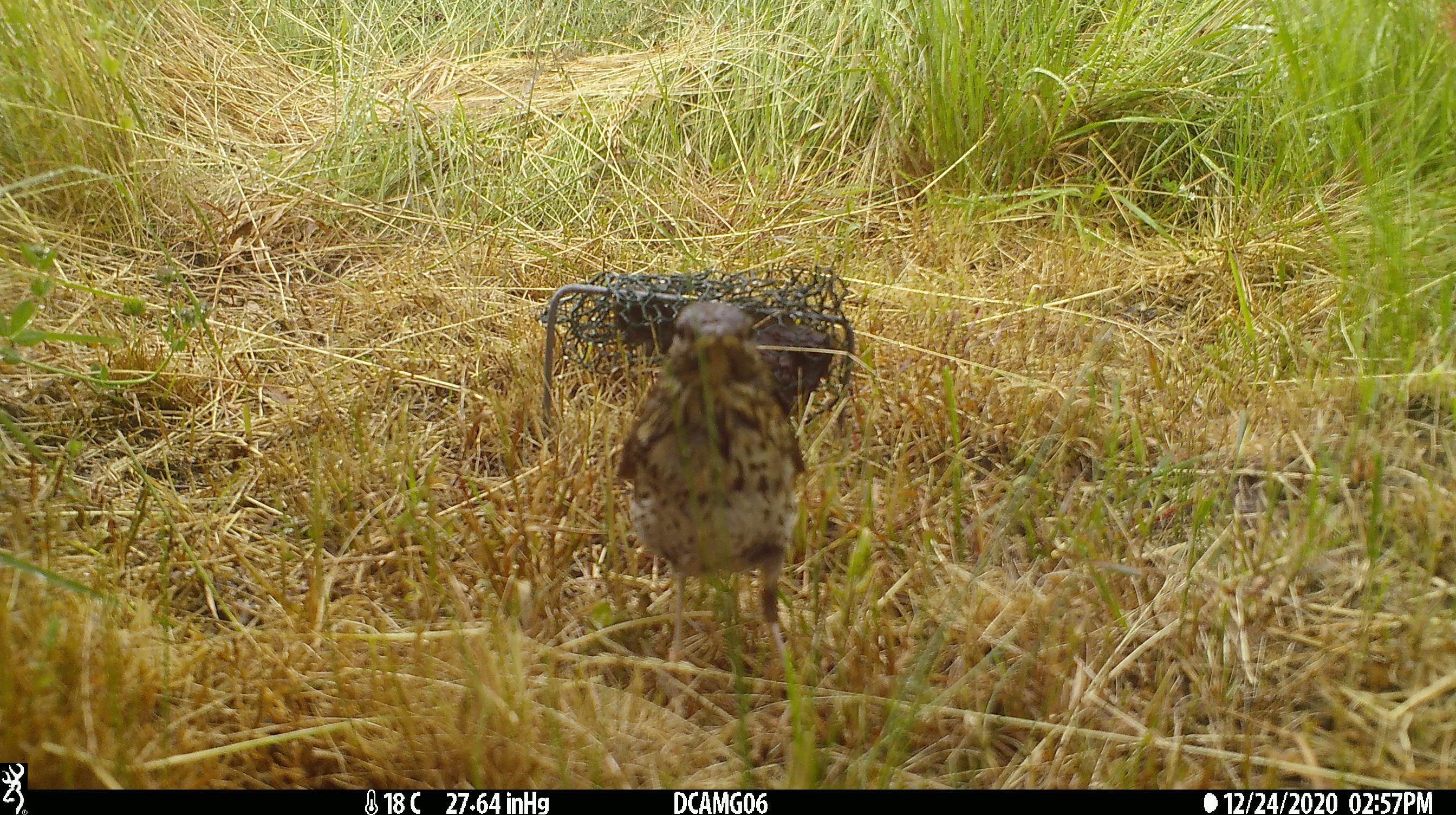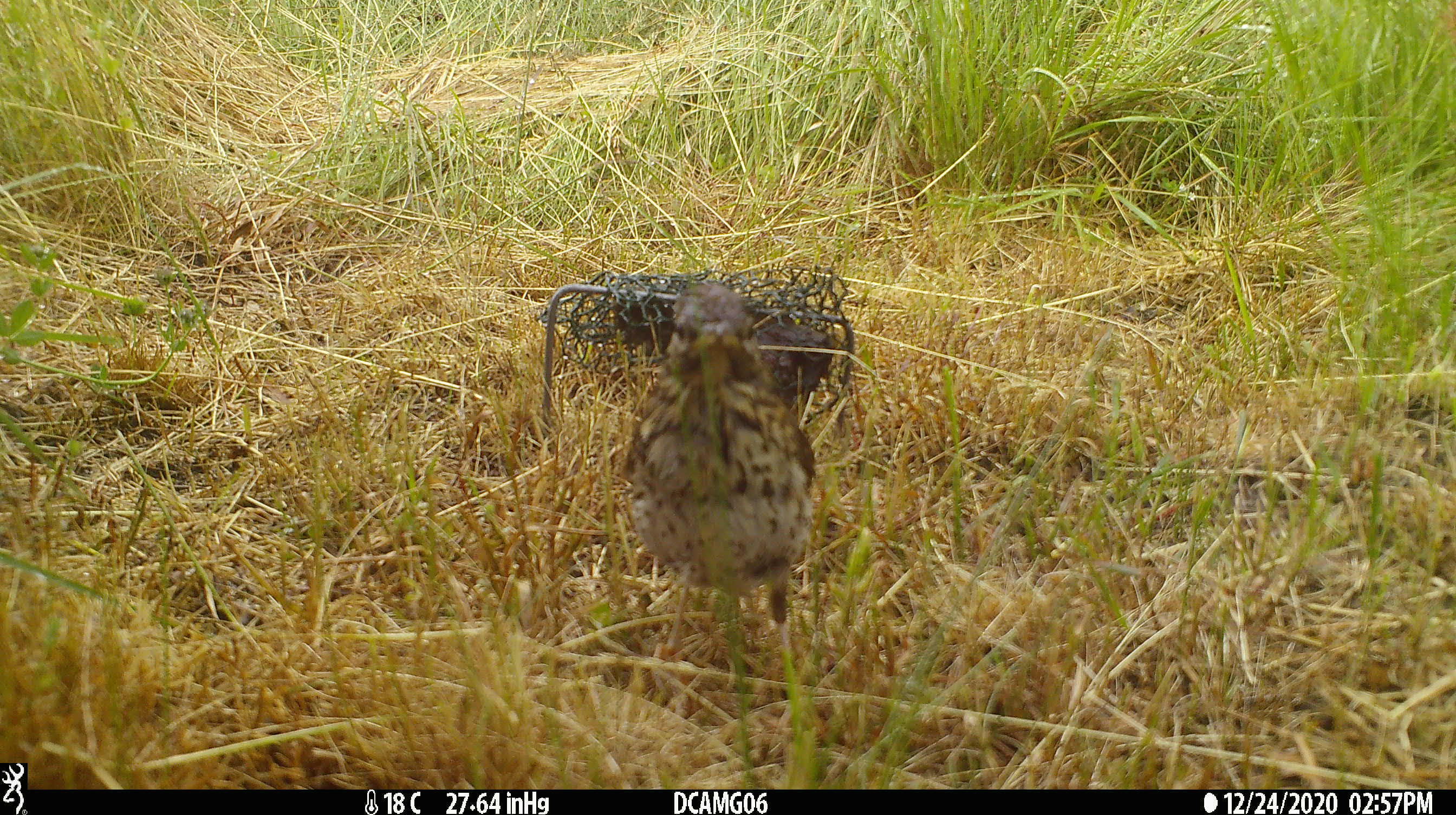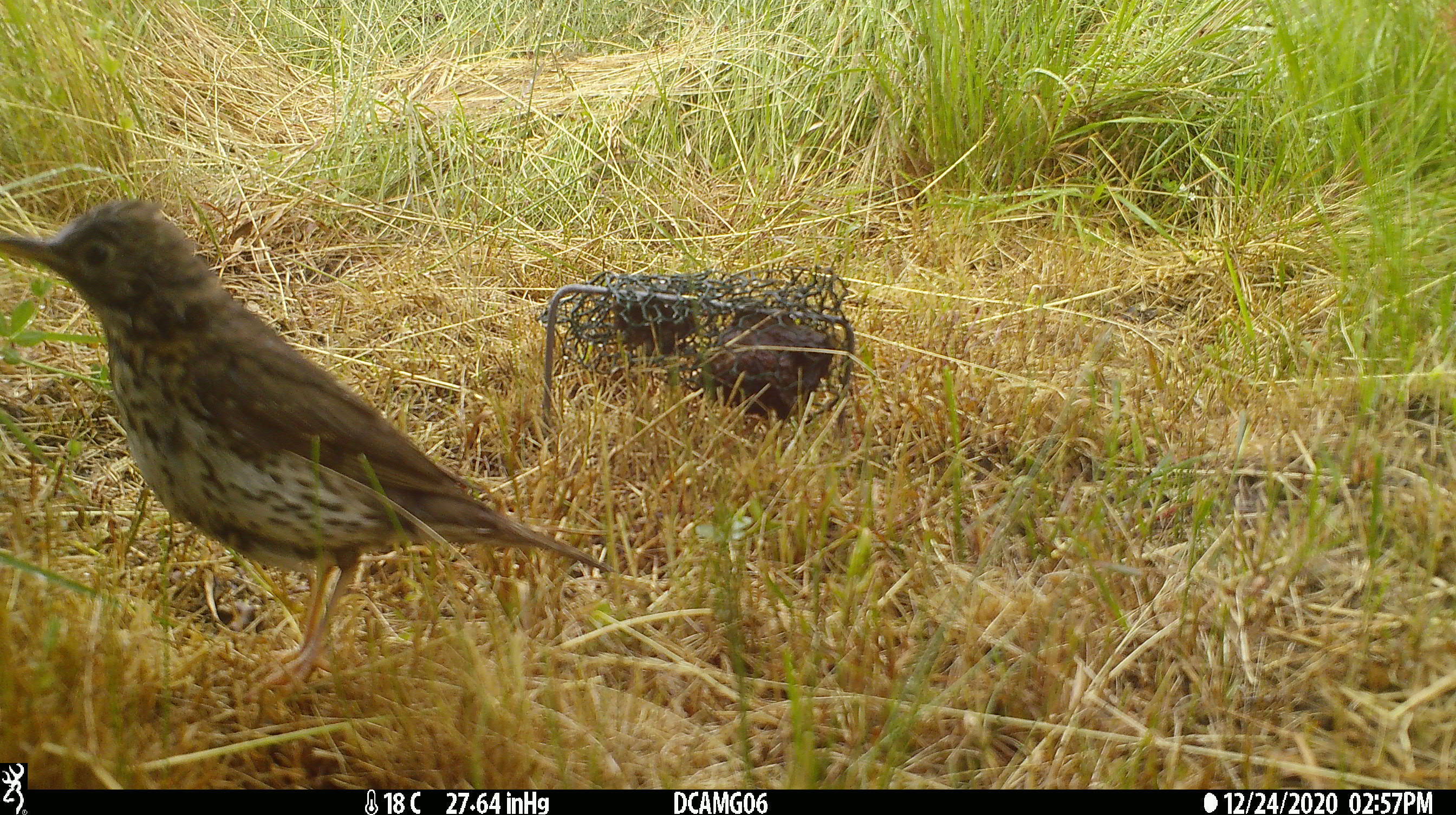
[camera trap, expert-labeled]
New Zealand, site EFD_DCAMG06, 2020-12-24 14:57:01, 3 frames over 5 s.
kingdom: Animalia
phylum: Chordata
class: Aves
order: Passeriformes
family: Turdidae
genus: Turdus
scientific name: Turdus philomelos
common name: song thrush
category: thrush